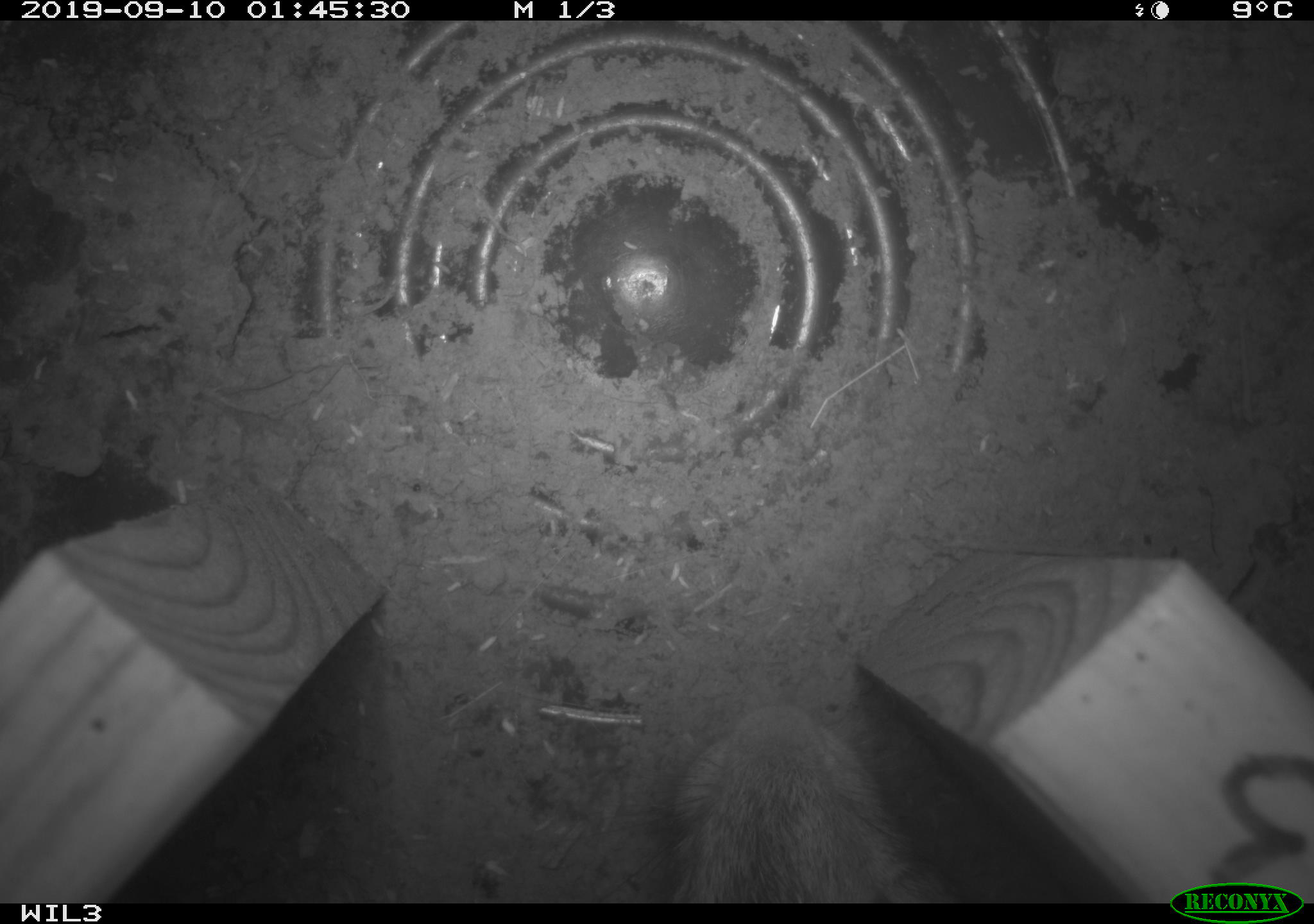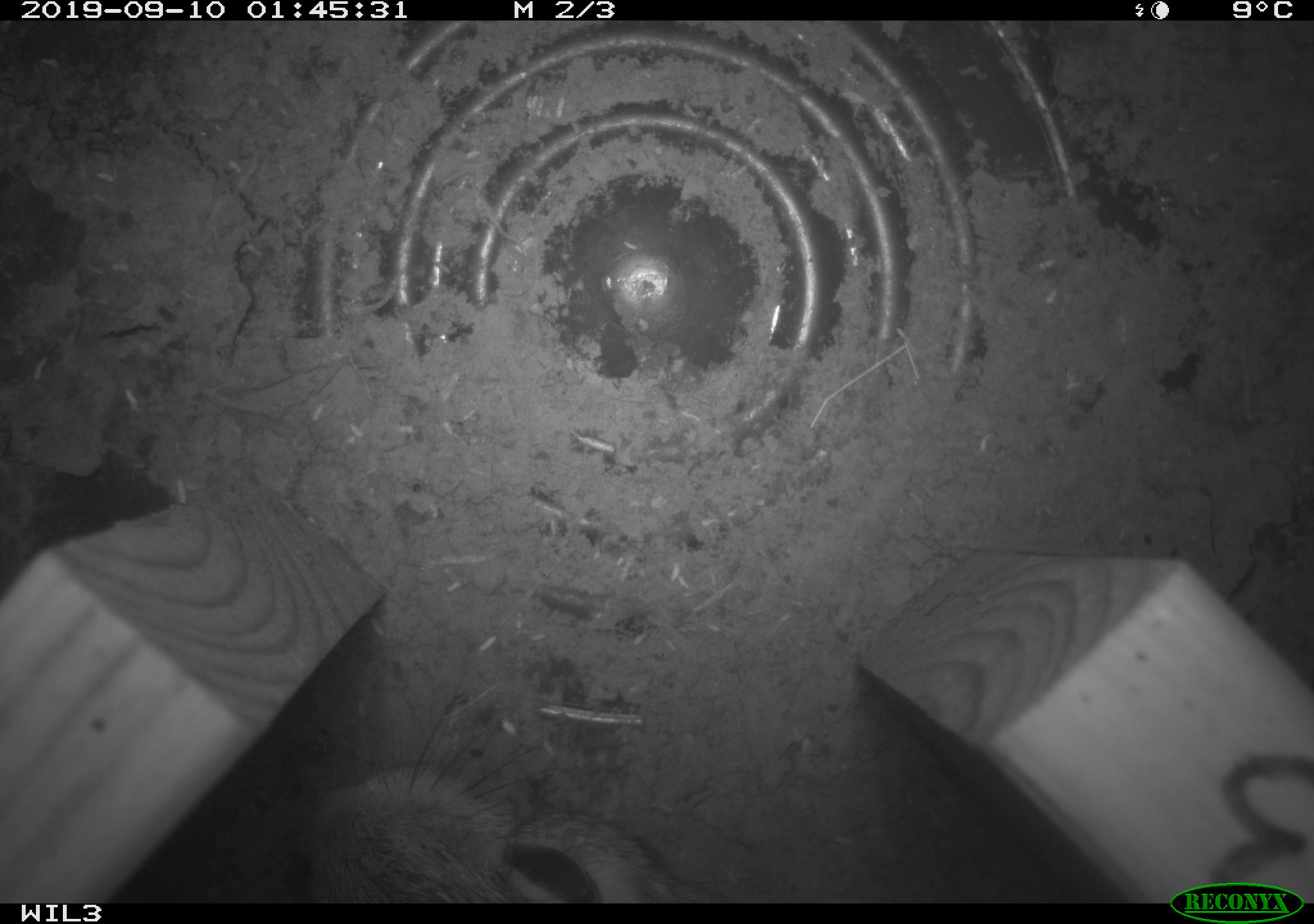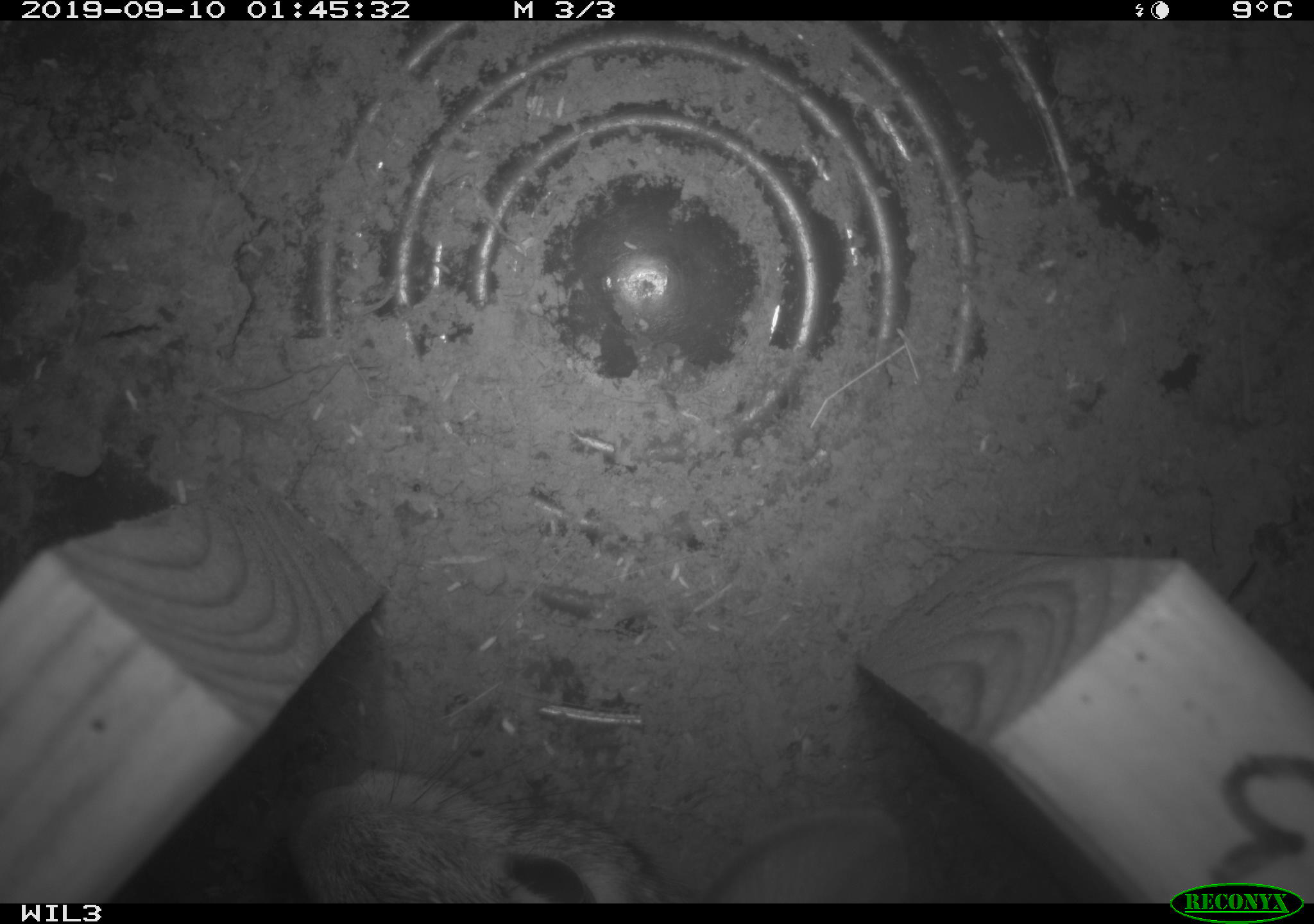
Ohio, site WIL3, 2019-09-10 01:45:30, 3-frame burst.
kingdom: Animalia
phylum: Chordata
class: Mammalia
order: Lagomorpha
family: Leporidae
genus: Sylvilagus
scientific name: Sylvilagus floridanus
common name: eastern cottontail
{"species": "eastern cottontail (Sylvilagus floridanus)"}